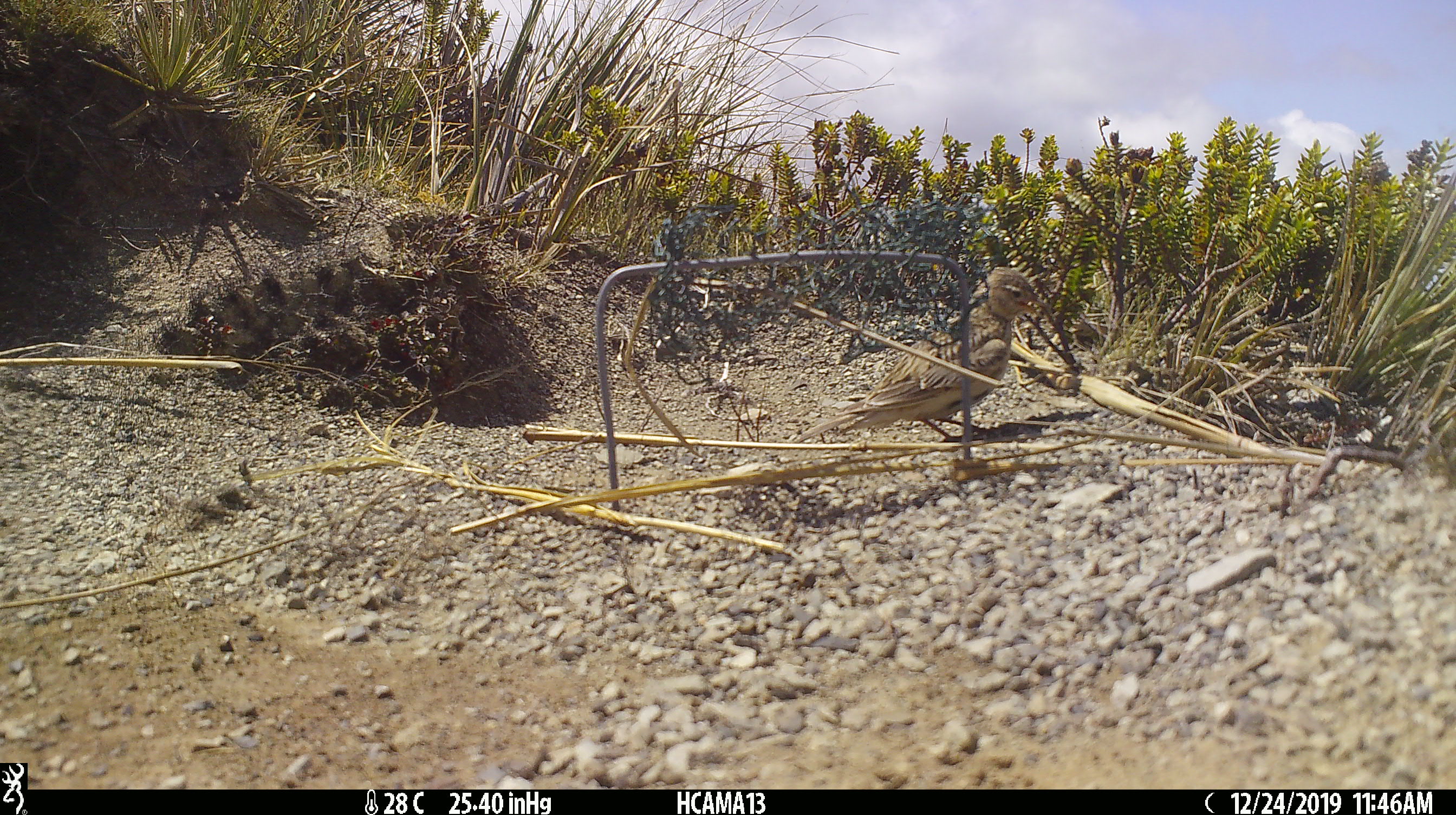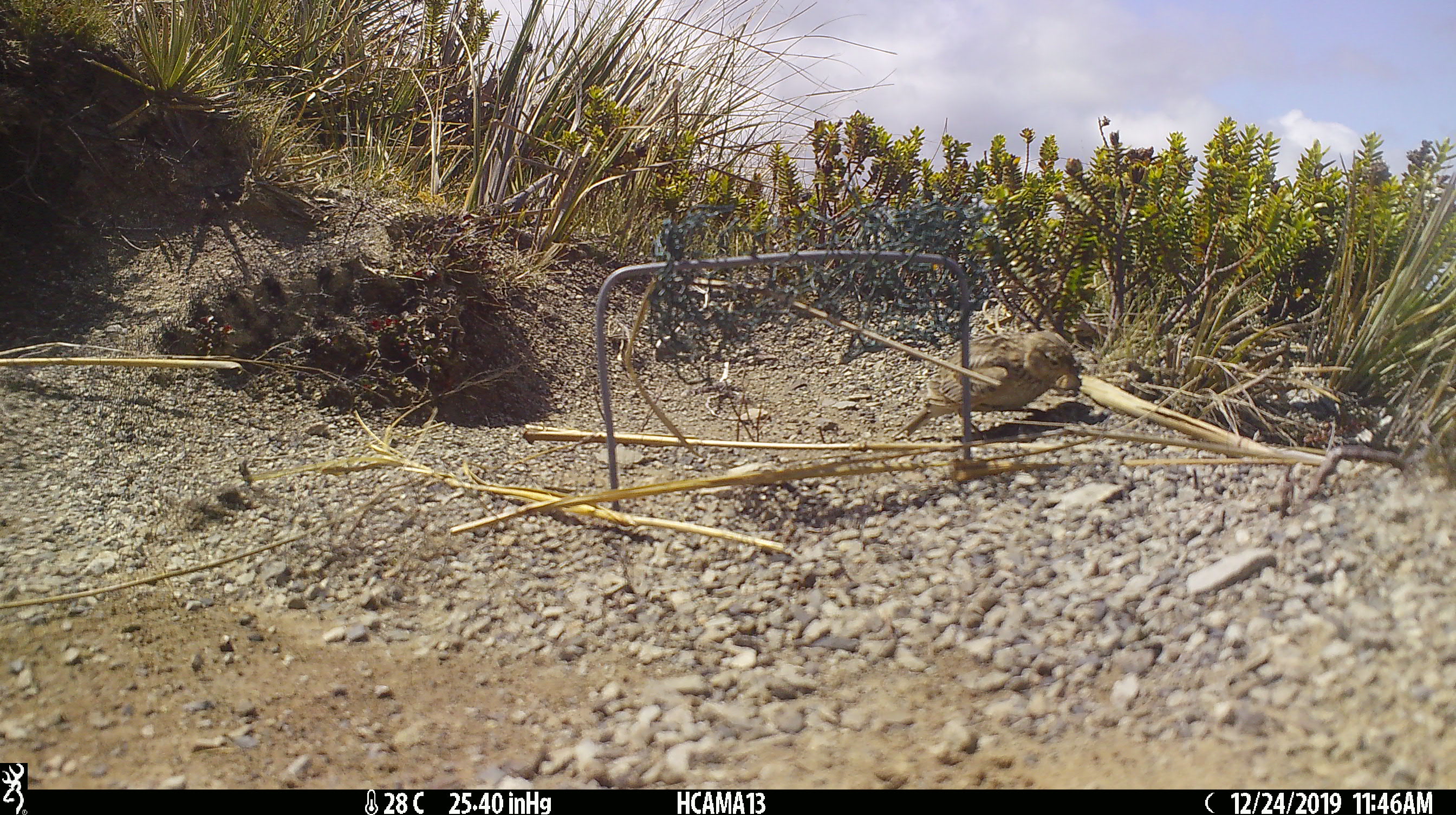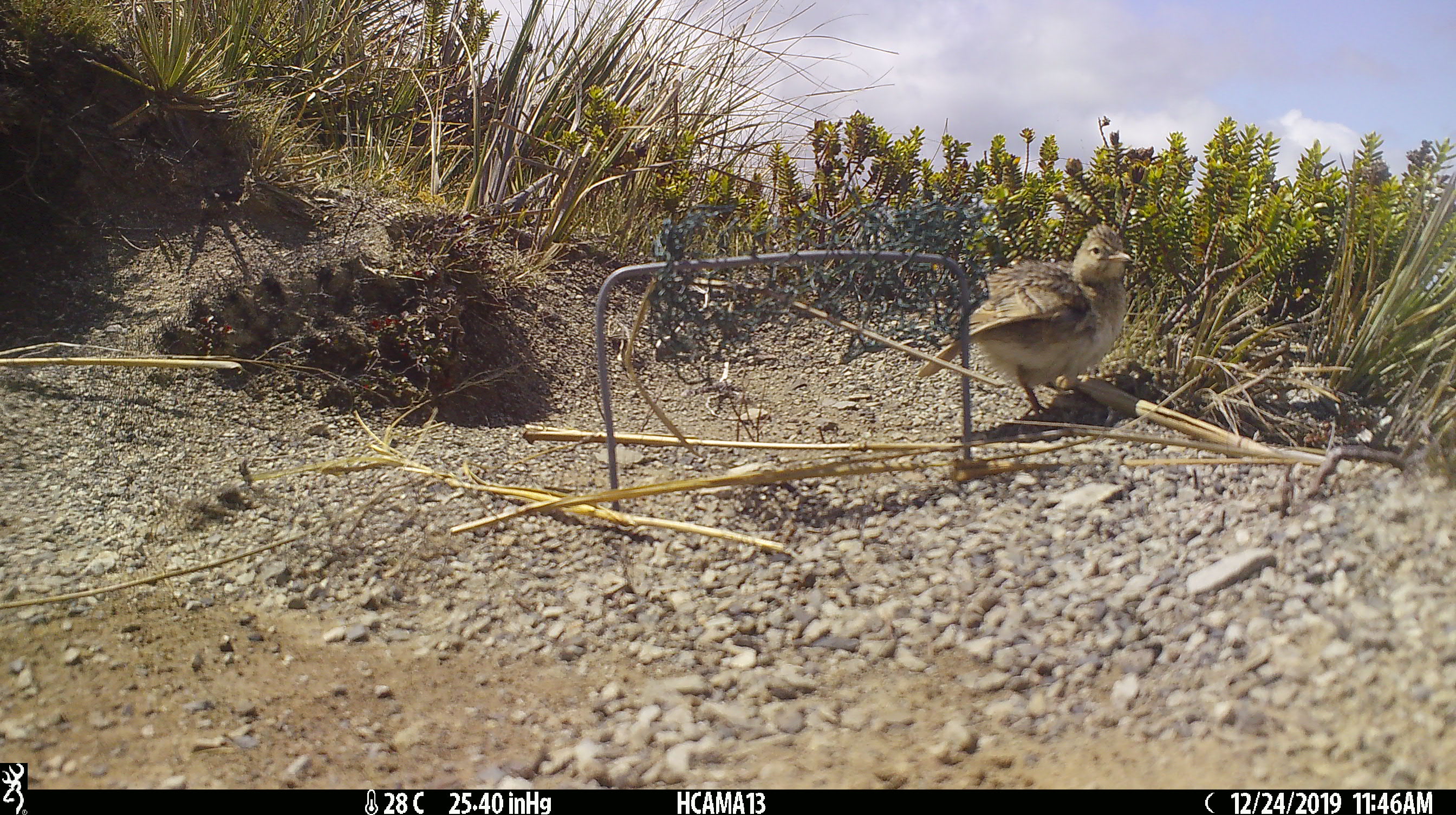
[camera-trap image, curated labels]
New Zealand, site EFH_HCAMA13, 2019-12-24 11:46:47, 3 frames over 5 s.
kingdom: Animalia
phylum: Chordata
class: Aves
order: Passeriformes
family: Motacillidae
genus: Anthus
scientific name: Anthus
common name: pipit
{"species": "pipit (Anthus)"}